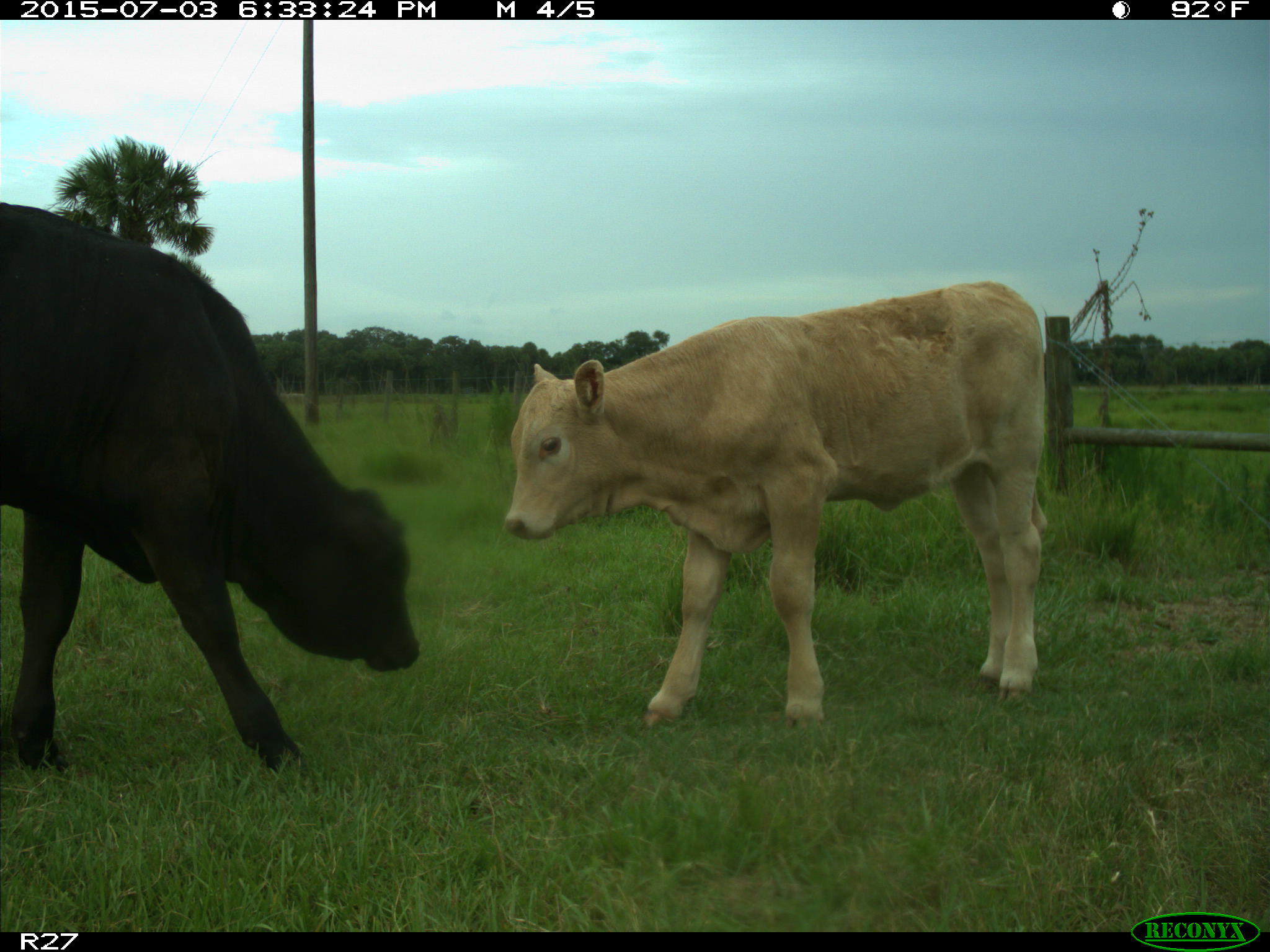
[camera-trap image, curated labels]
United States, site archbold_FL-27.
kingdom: Animalia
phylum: Chordata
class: Mammalia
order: Artiodactyla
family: Bovidae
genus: Bos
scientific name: Bos taurus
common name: domestic cow